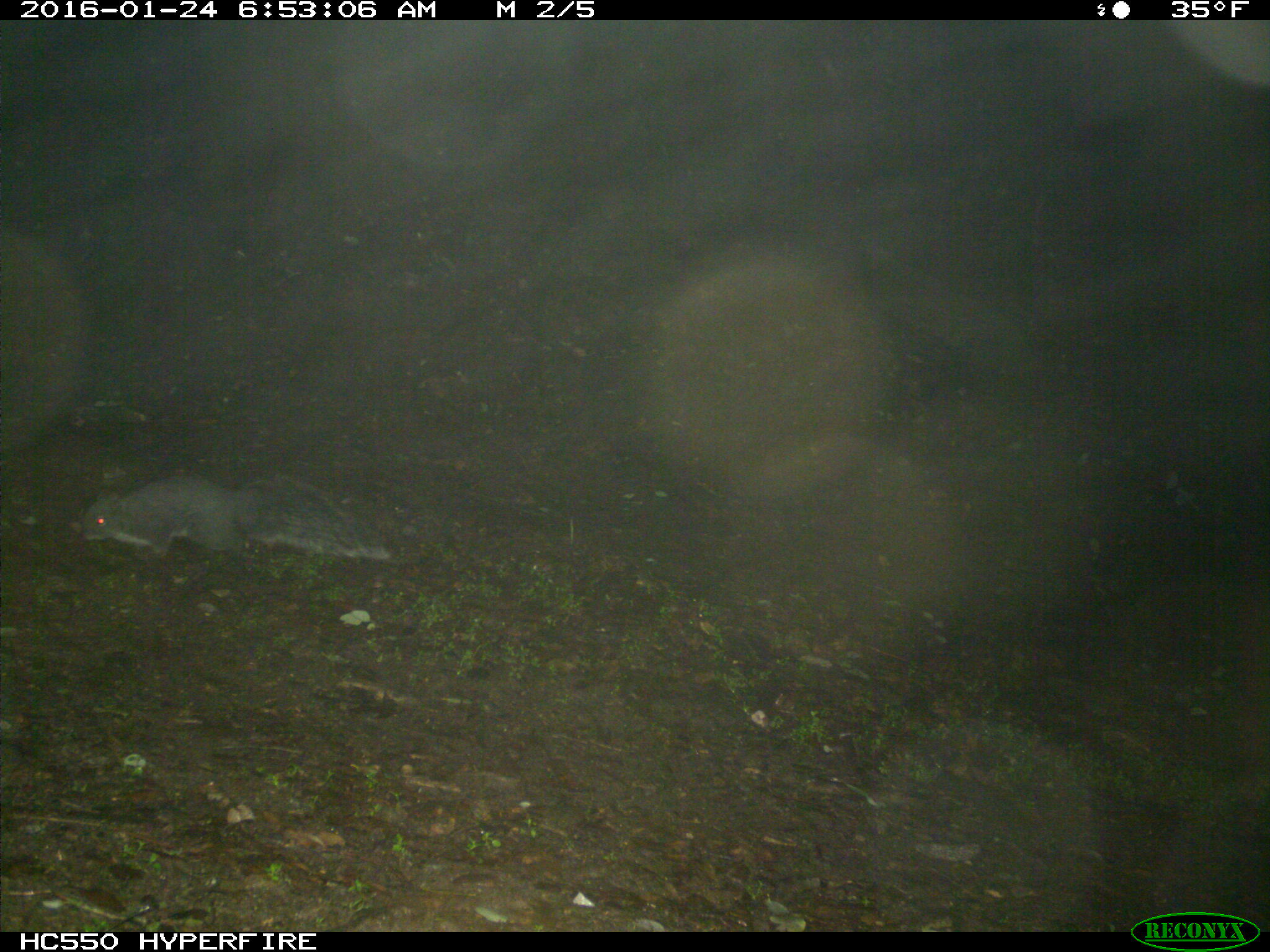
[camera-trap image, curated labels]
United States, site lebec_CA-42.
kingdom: Animalia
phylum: Chordata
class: Mammalia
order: Rodentia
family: Sciuridae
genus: Sciurus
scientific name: Sciurus carolinensis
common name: eastern gray squirrel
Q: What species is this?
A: Sciurus carolinensis (eastern gray squirrel).